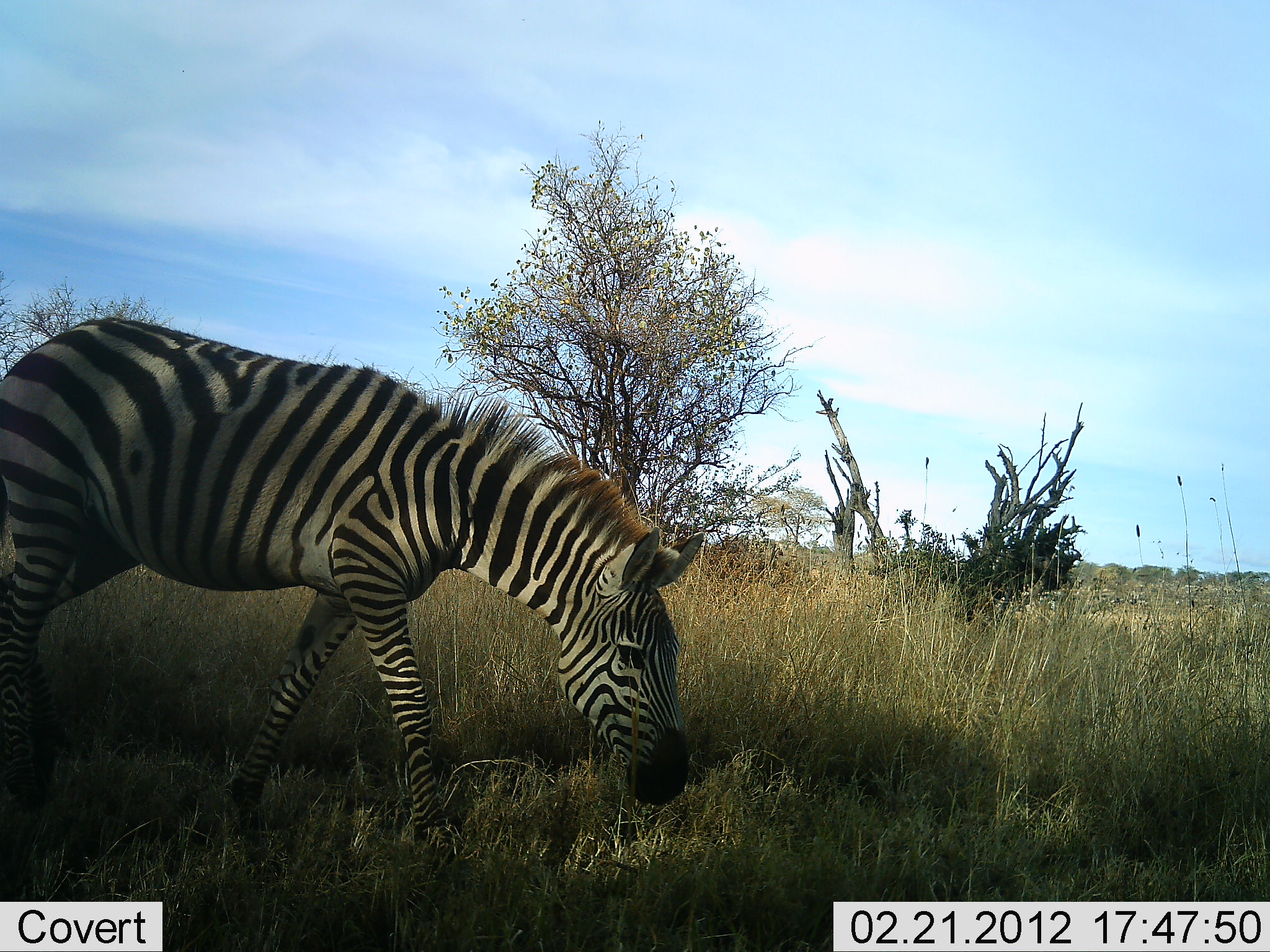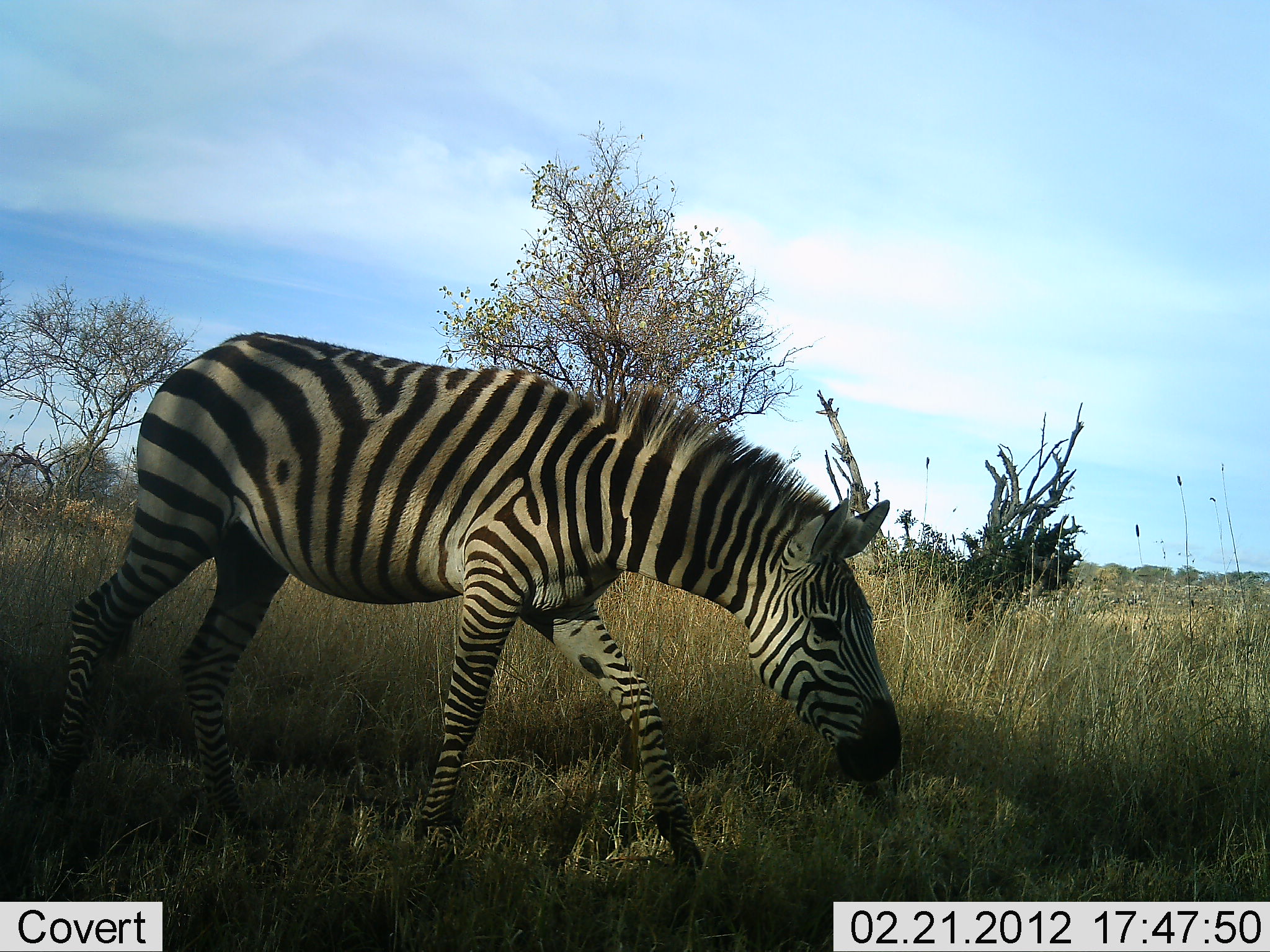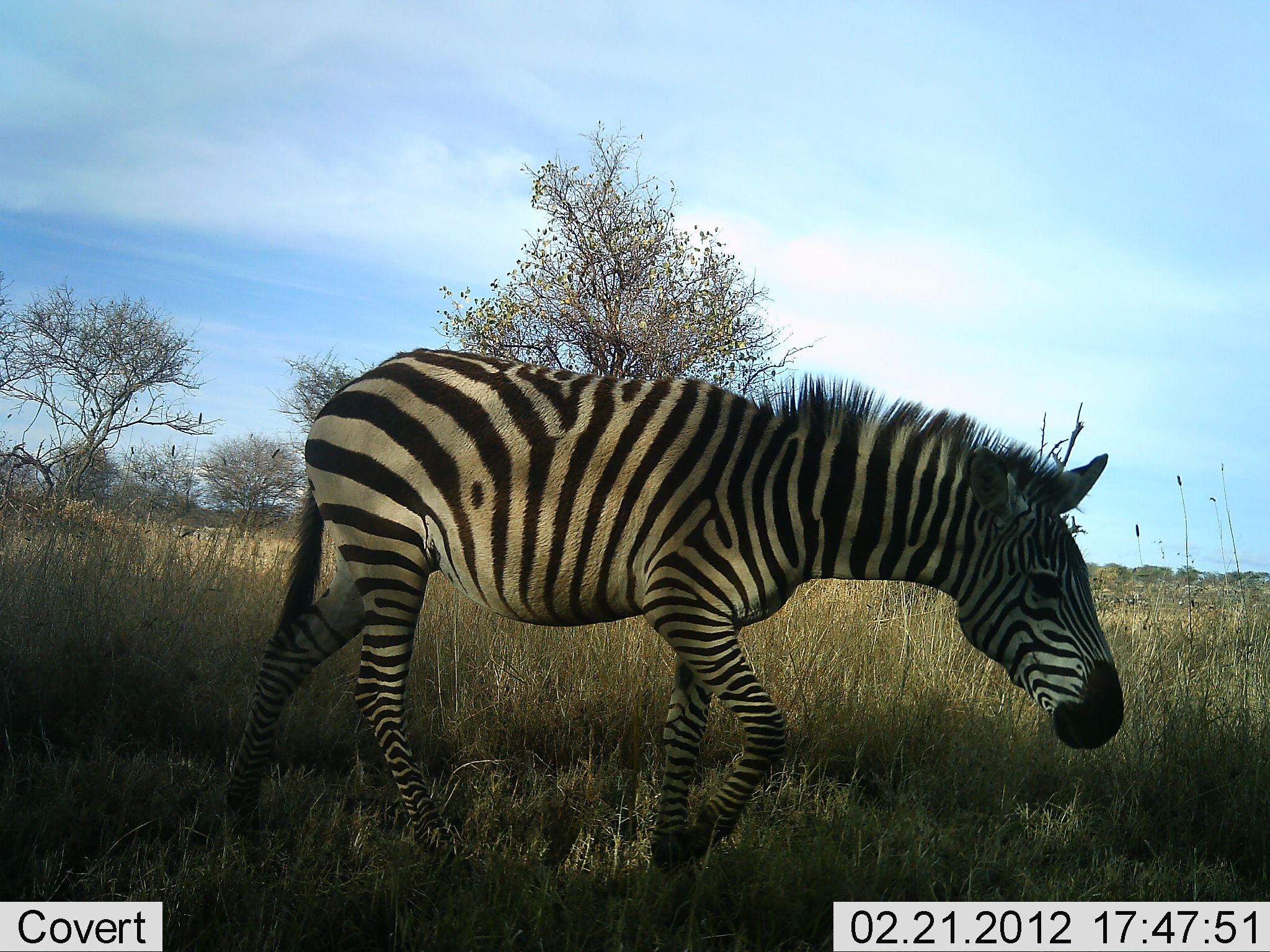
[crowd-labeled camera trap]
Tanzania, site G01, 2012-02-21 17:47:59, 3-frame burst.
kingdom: Animalia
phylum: Chordata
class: Mammalia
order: Perissodactyla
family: Equidae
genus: Equus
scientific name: Equus quagga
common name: plains zebra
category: zebra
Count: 1.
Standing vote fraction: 7%.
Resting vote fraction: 0%.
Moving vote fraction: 86%.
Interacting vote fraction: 0%.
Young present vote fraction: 0%.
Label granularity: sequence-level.